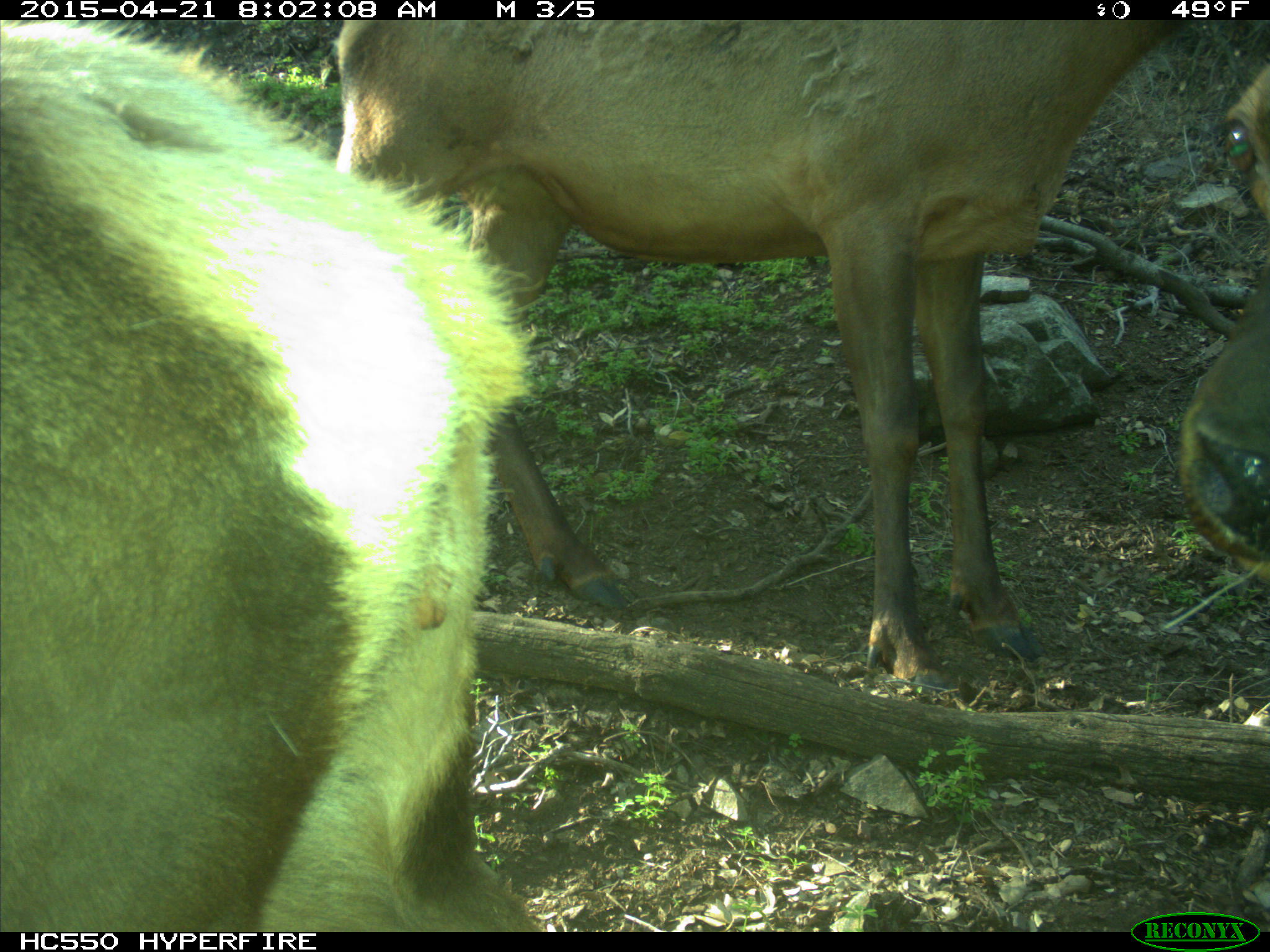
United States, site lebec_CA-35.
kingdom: Animalia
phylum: Chordata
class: Mammalia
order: Artiodactyla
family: Cervidae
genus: Cervus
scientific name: Cervus canadensis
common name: elk